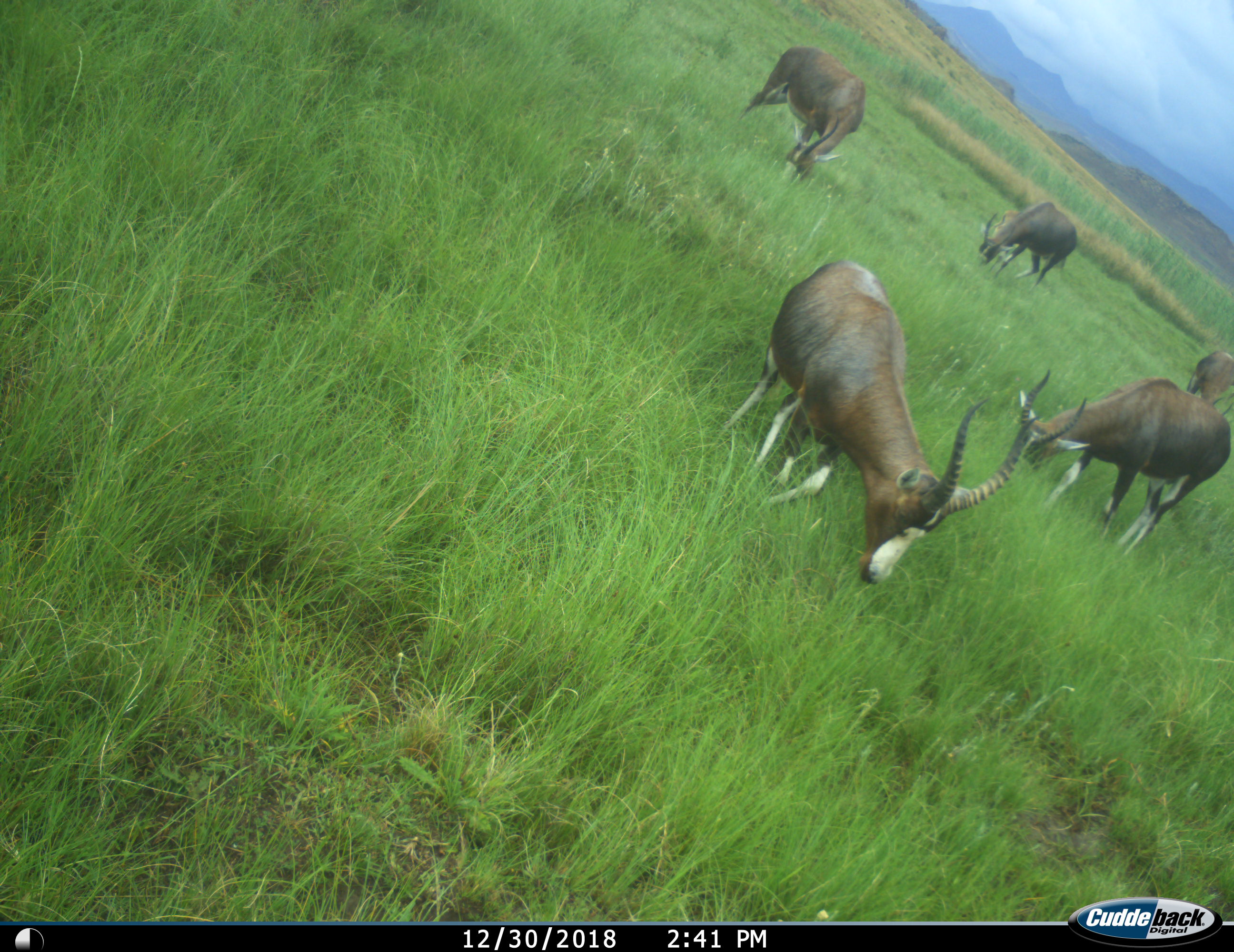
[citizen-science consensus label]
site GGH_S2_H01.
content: unidentified animal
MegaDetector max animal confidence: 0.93